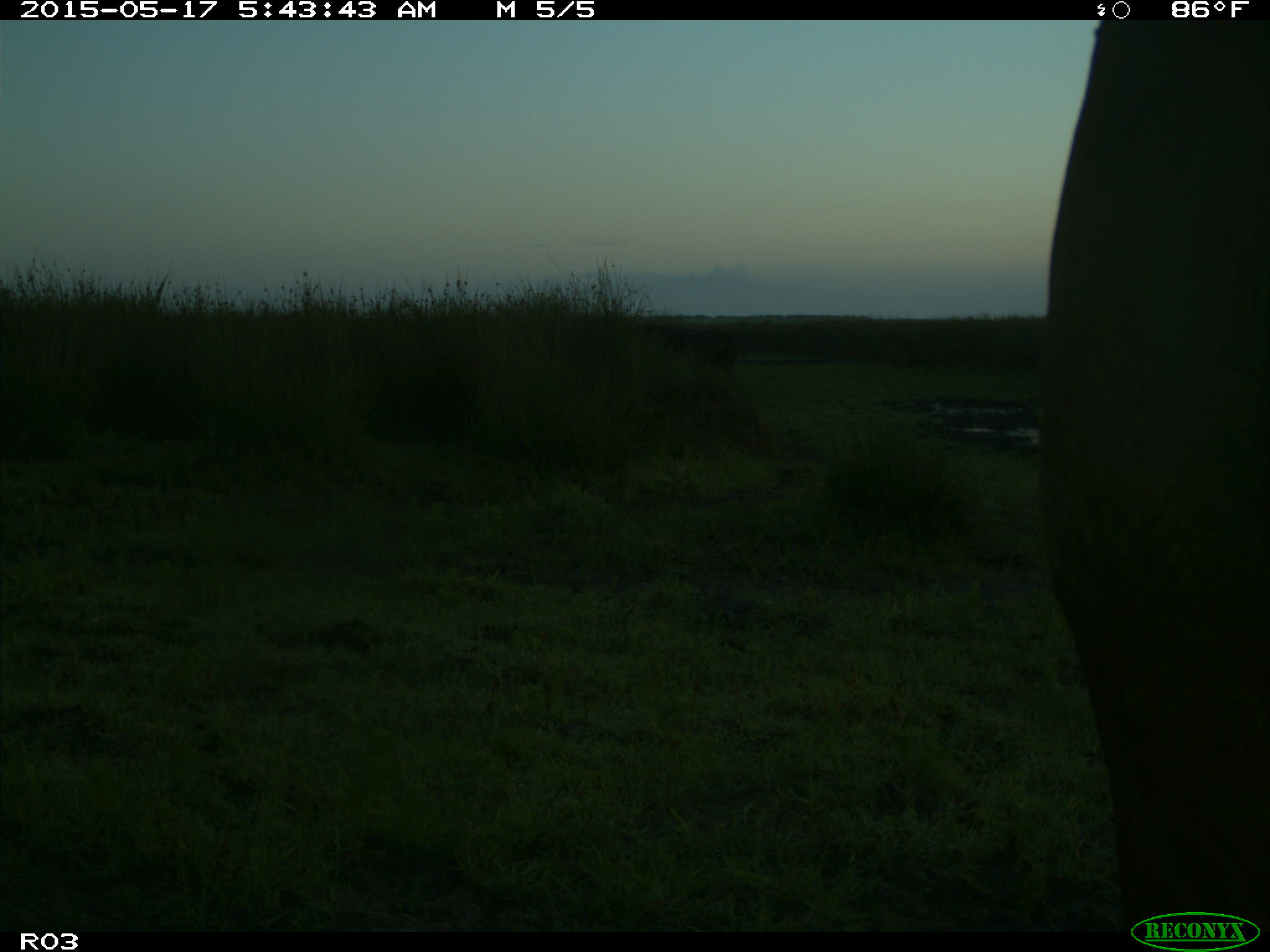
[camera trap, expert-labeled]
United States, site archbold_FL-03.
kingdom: Animalia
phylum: Chordata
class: Mammalia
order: Artiodactyla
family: Bovidae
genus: Bos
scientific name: Bos taurus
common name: domestic cow